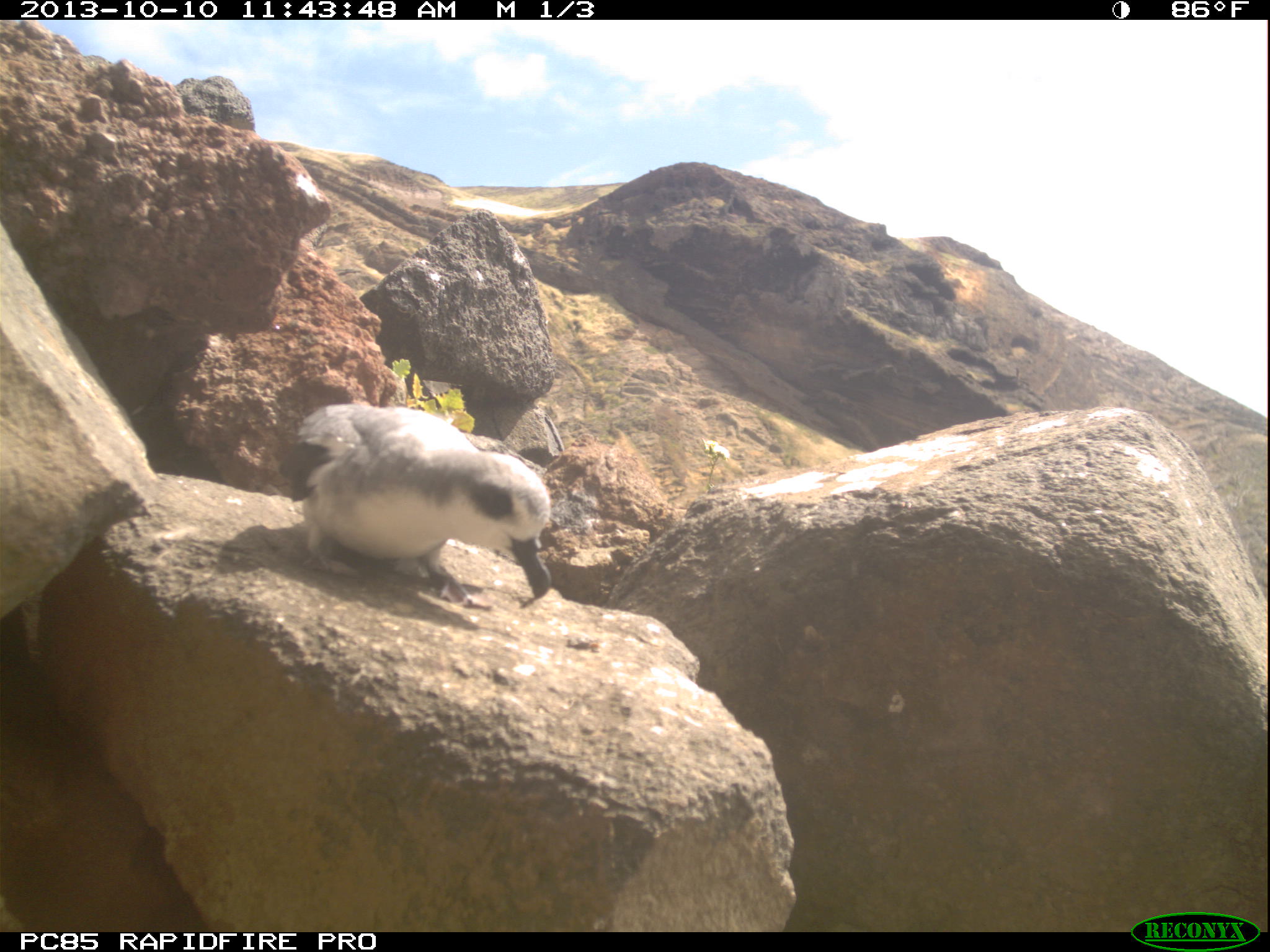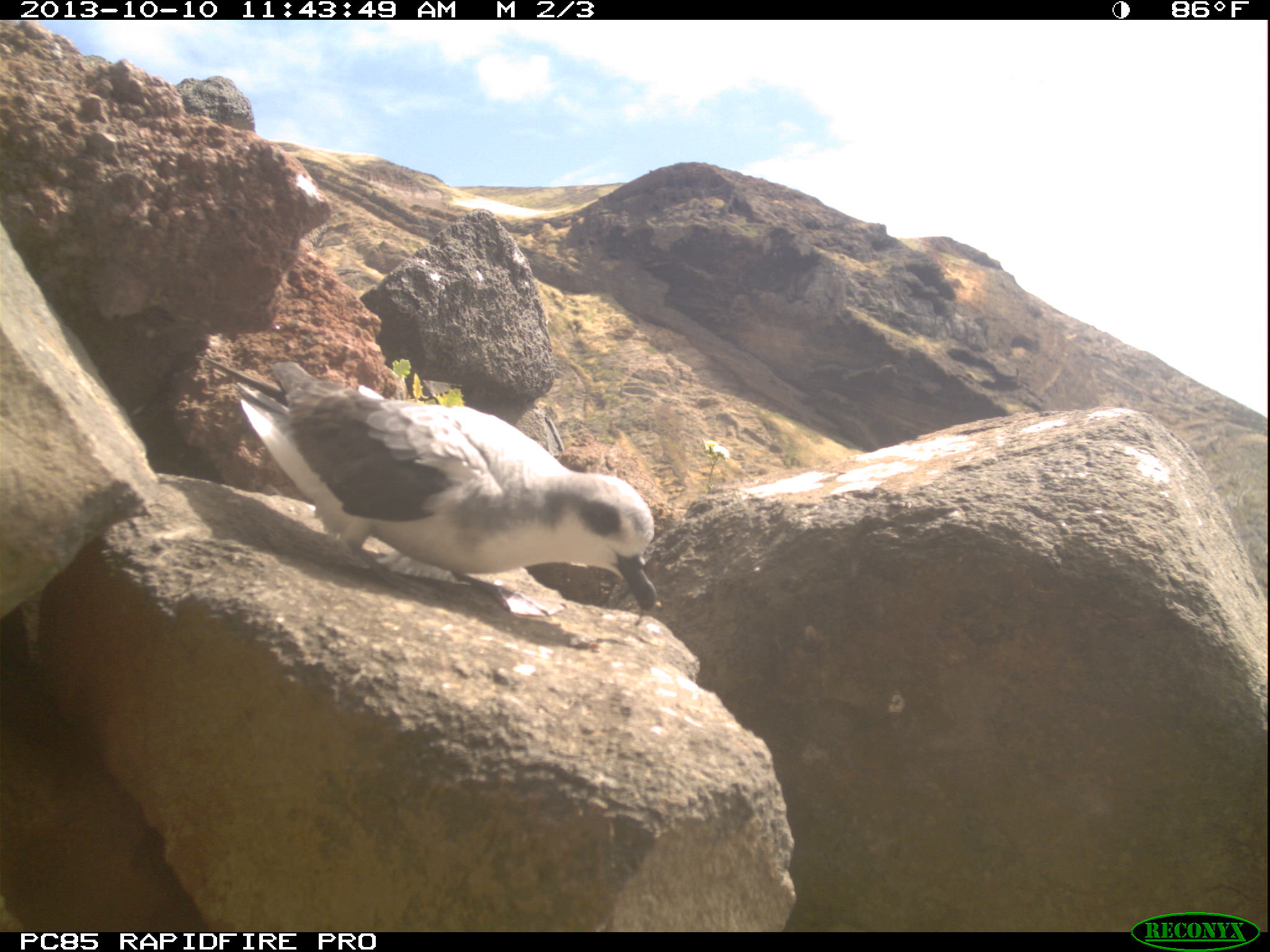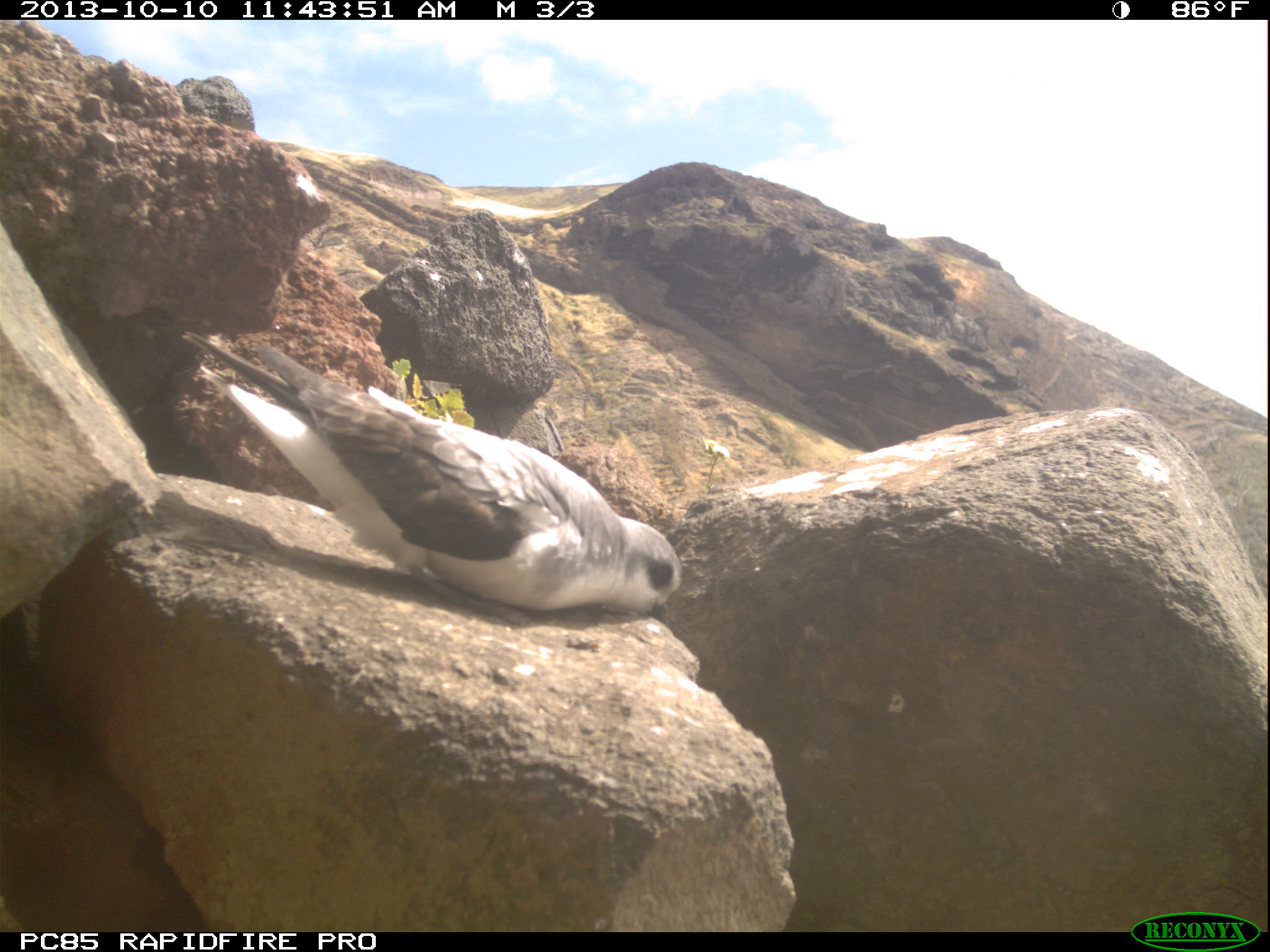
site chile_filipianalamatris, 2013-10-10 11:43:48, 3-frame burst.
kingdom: Animalia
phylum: Chordata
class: Aves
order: Procellariiformes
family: Procellariidae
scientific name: Procellariidae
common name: petrel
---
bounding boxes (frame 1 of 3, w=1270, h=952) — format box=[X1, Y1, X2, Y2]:
petrel: box=[285, 397, 553, 608]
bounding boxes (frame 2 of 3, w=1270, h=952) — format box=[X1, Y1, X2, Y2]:
petrel: box=[217, 350, 660, 620]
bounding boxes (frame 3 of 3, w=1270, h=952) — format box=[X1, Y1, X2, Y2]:
petrel: box=[186, 329, 683, 630]